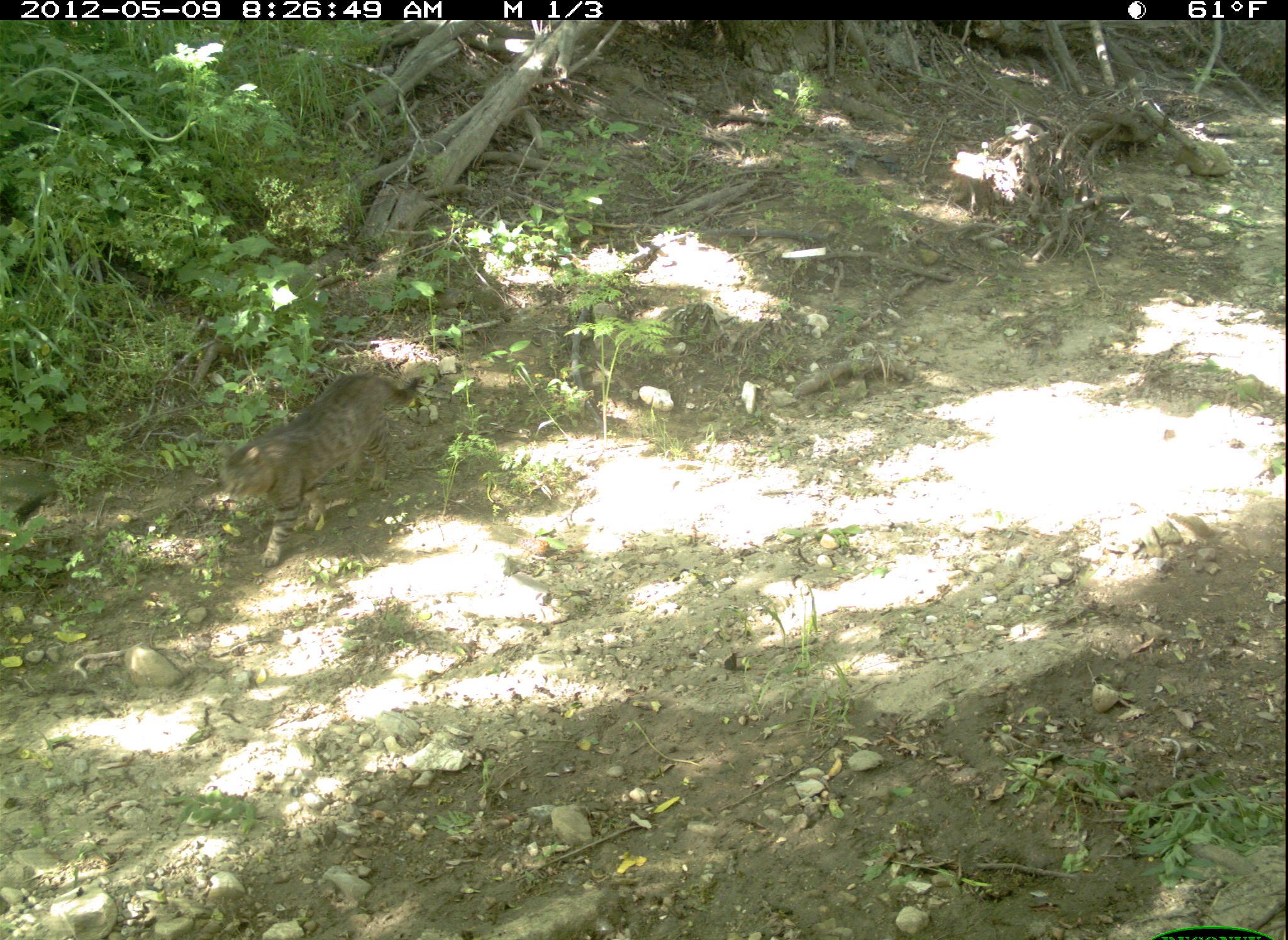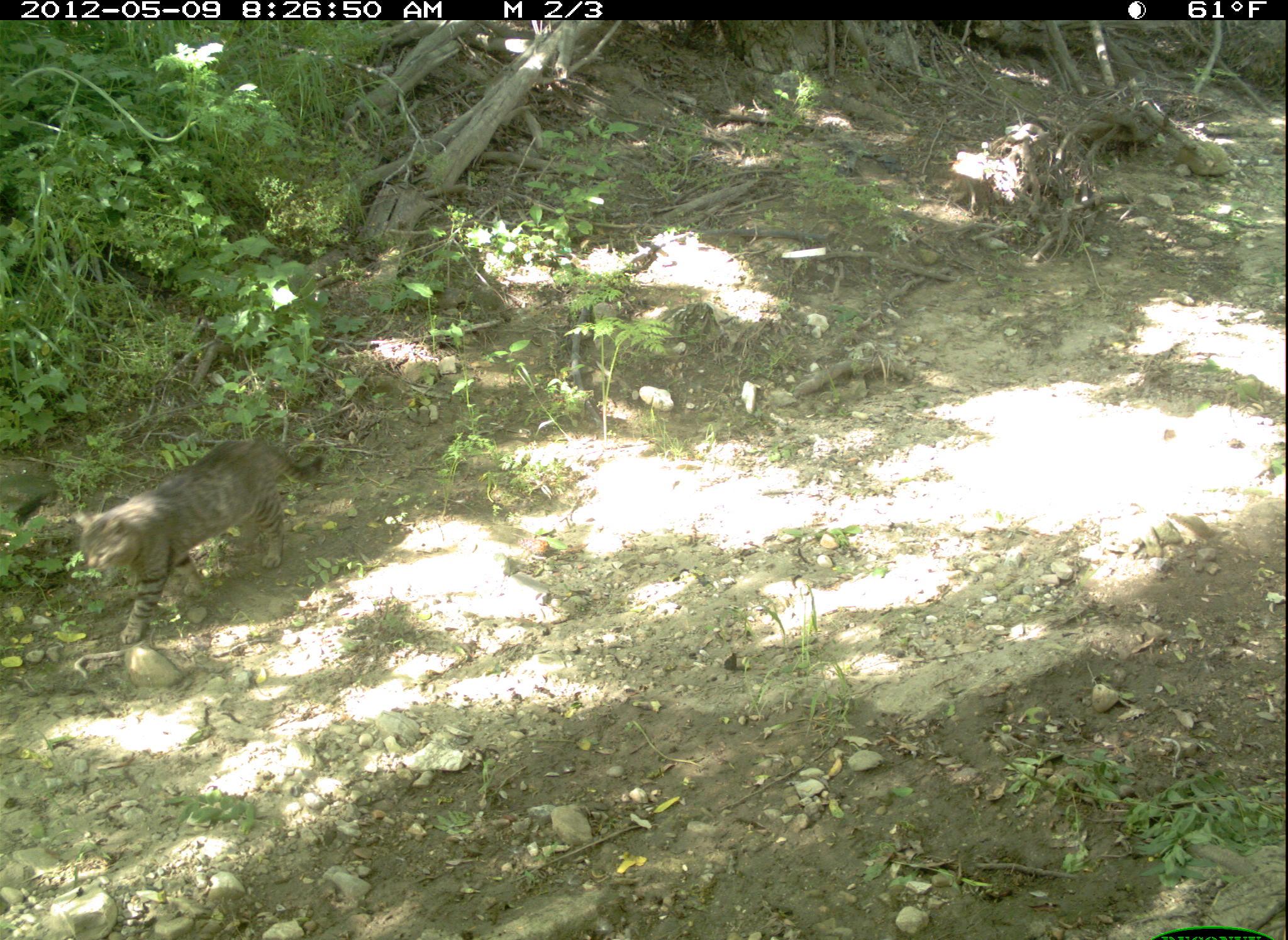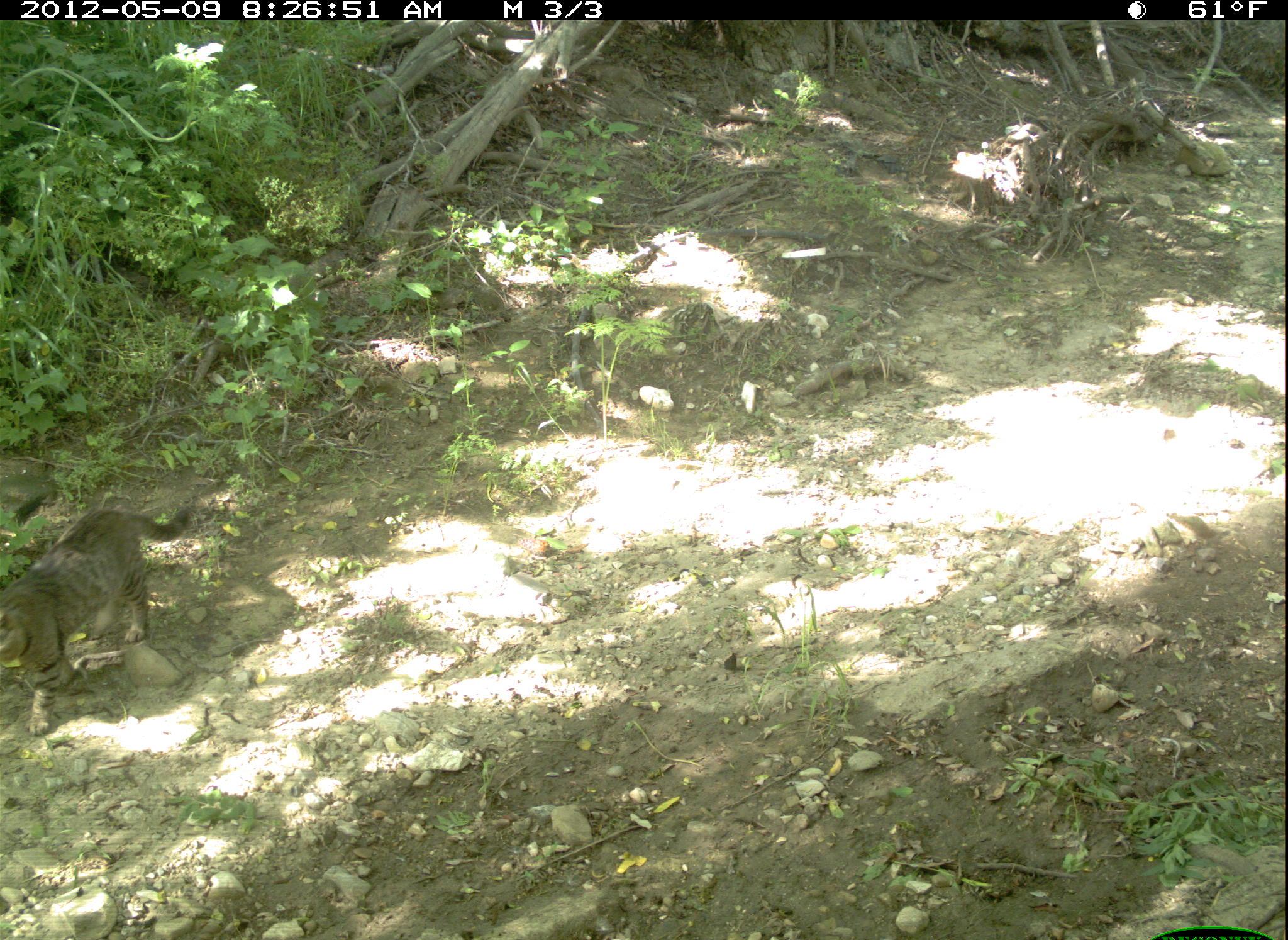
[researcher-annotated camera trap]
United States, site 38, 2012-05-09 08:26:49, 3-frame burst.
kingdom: Animalia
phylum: Chordata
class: Mammalia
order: Carnivora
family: Felidae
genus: Felis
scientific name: Felis catus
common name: cat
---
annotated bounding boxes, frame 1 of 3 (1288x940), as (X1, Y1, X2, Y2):
cat: (201, 359, 436, 575)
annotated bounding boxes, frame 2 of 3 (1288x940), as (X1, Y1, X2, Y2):
cat: (63, 424, 330, 651)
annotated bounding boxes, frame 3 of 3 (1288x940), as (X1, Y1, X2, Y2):
cat: (0, 493, 204, 701)